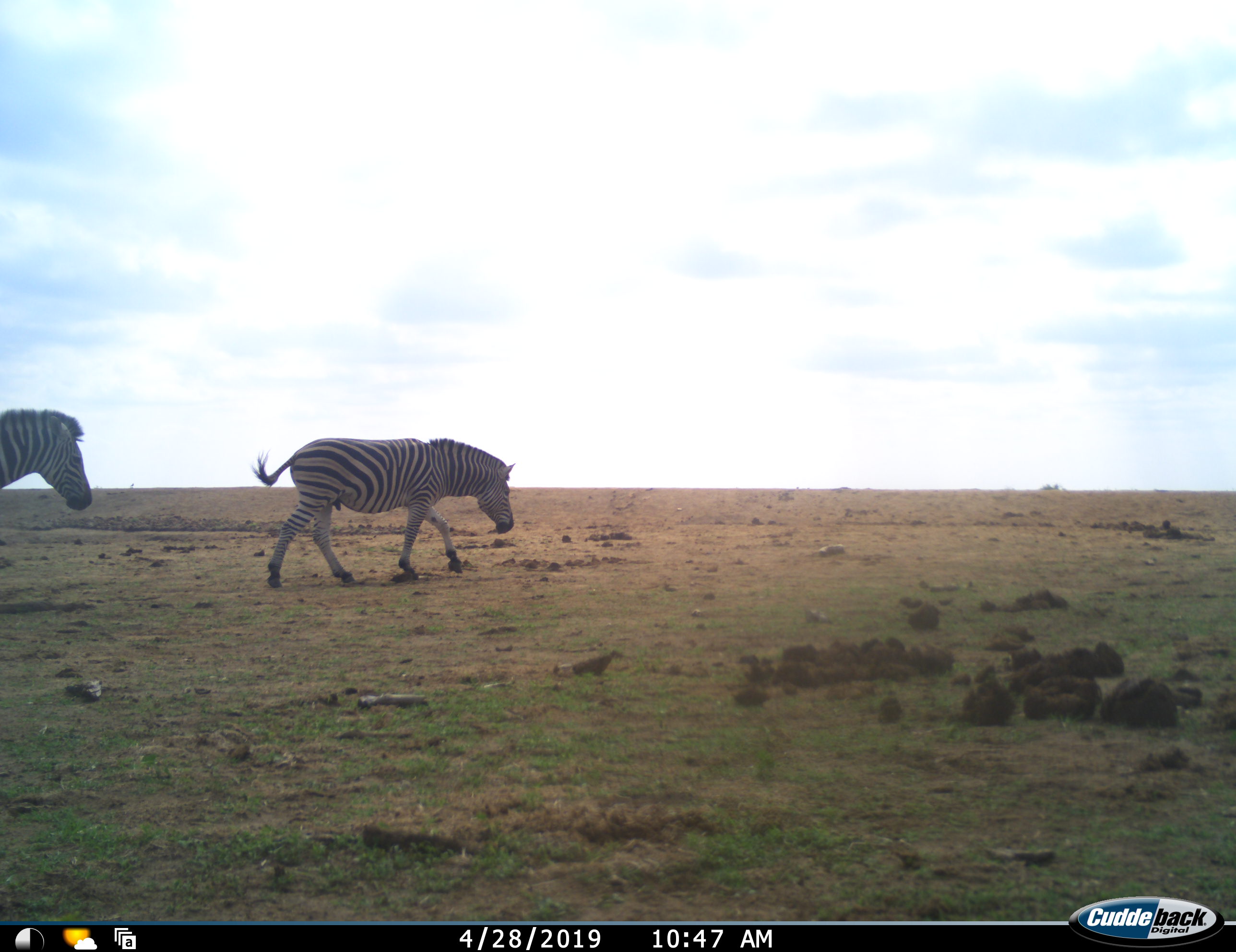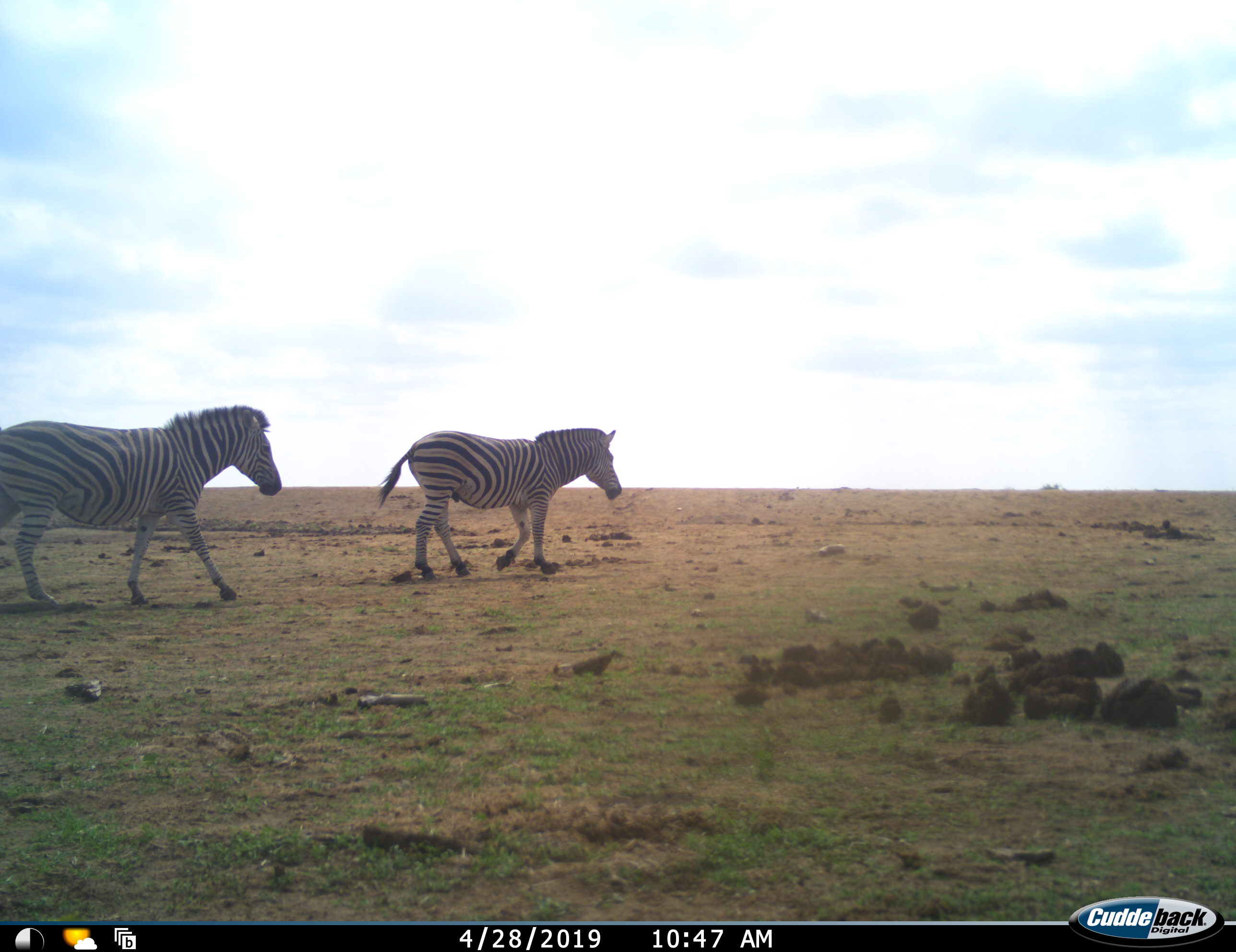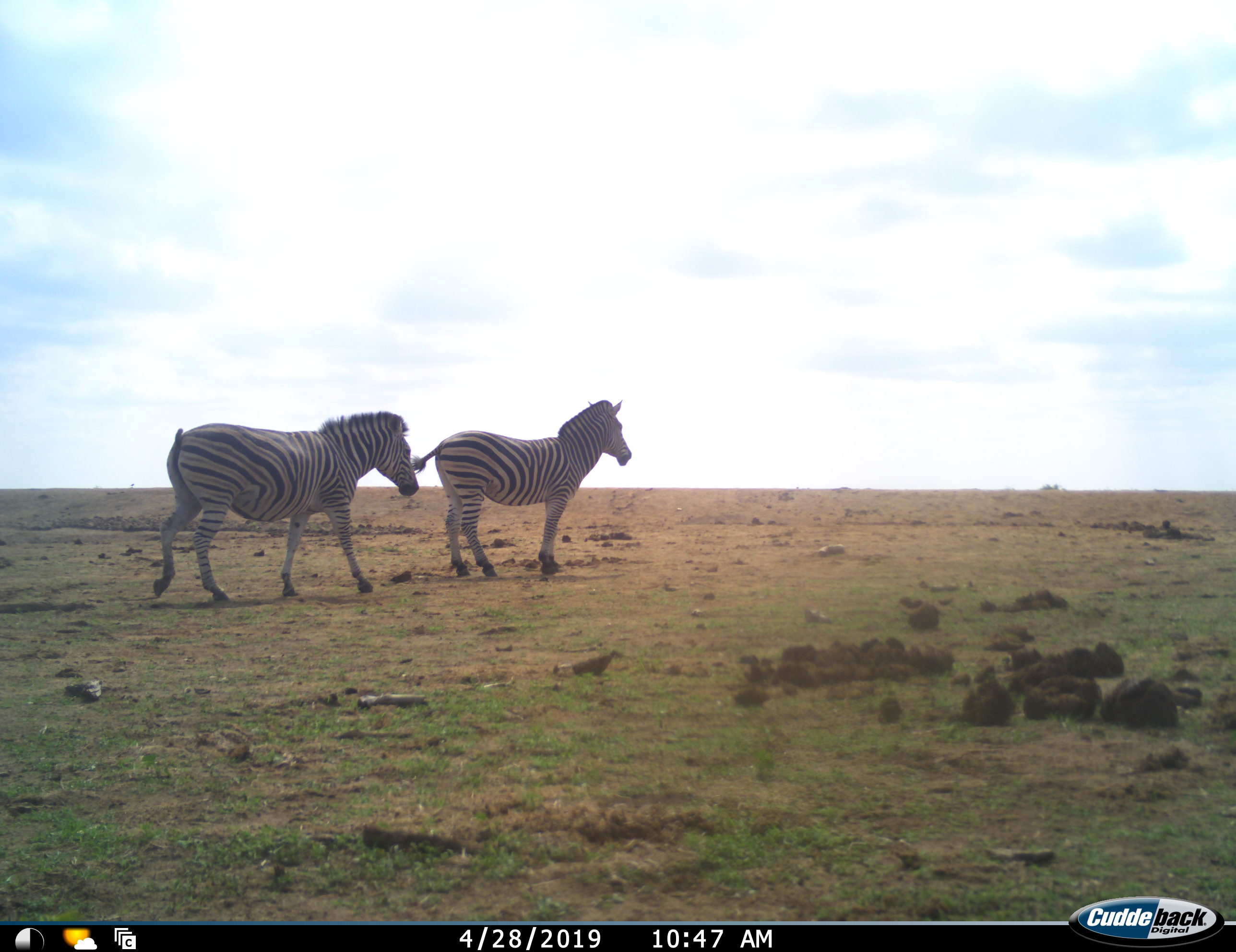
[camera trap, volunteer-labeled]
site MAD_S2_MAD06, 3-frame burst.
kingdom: Animalia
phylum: Chordata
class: Mammalia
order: Perissodactyla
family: Equidae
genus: Equus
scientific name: Equus quagga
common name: plains zebra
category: zebraplains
Zebraplains (plains zebra) (Equus quagga), count 2. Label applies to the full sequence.